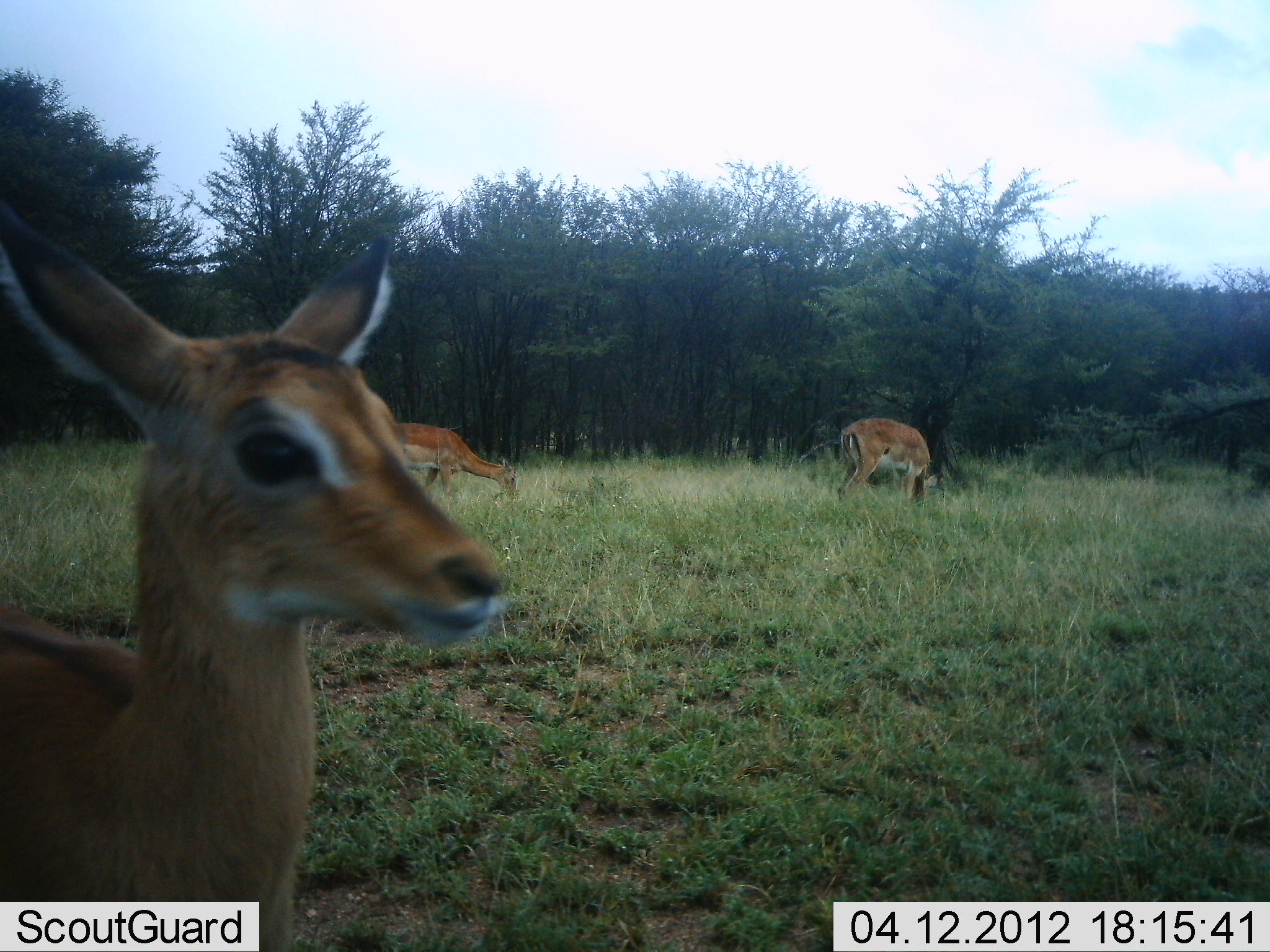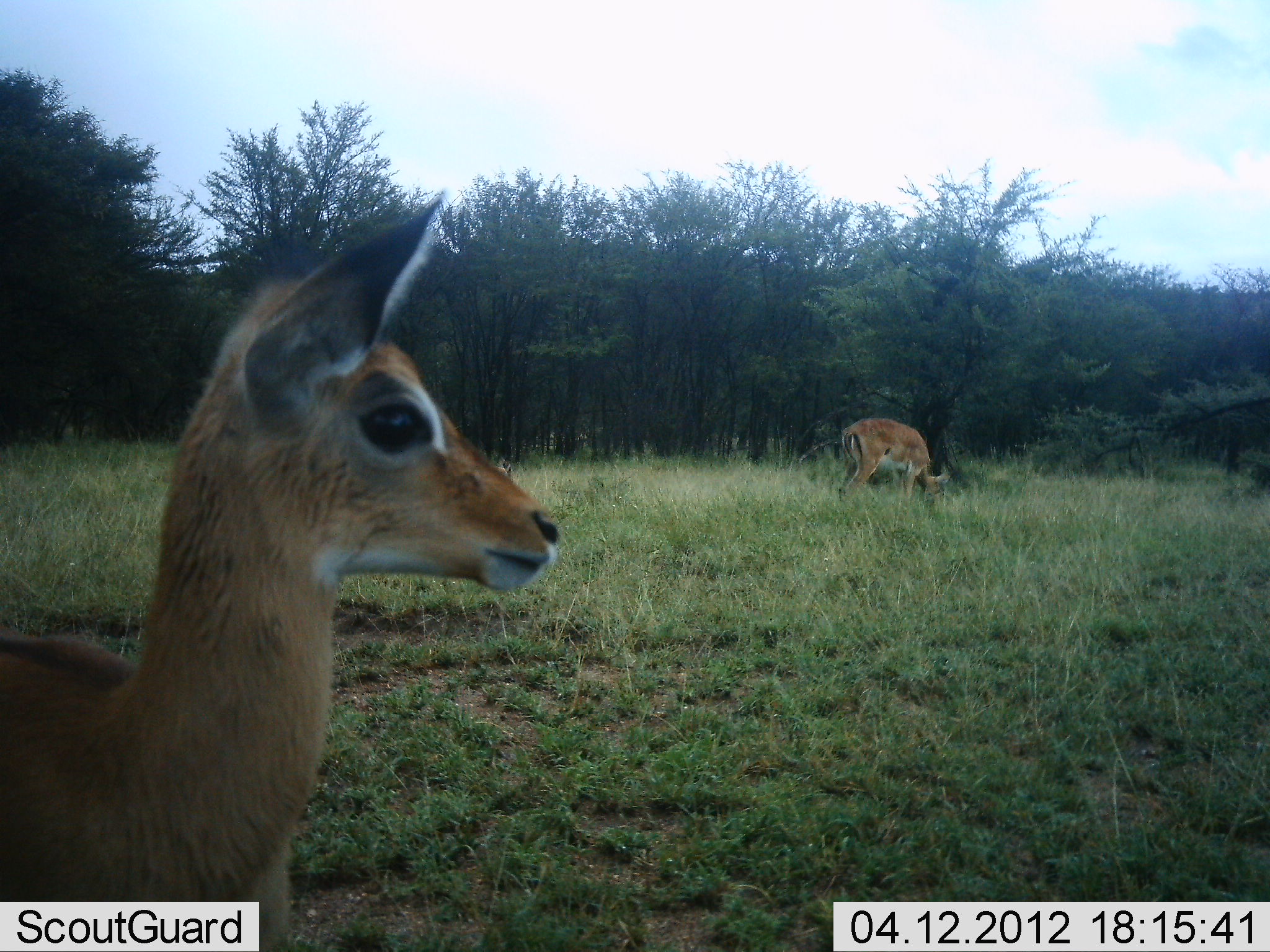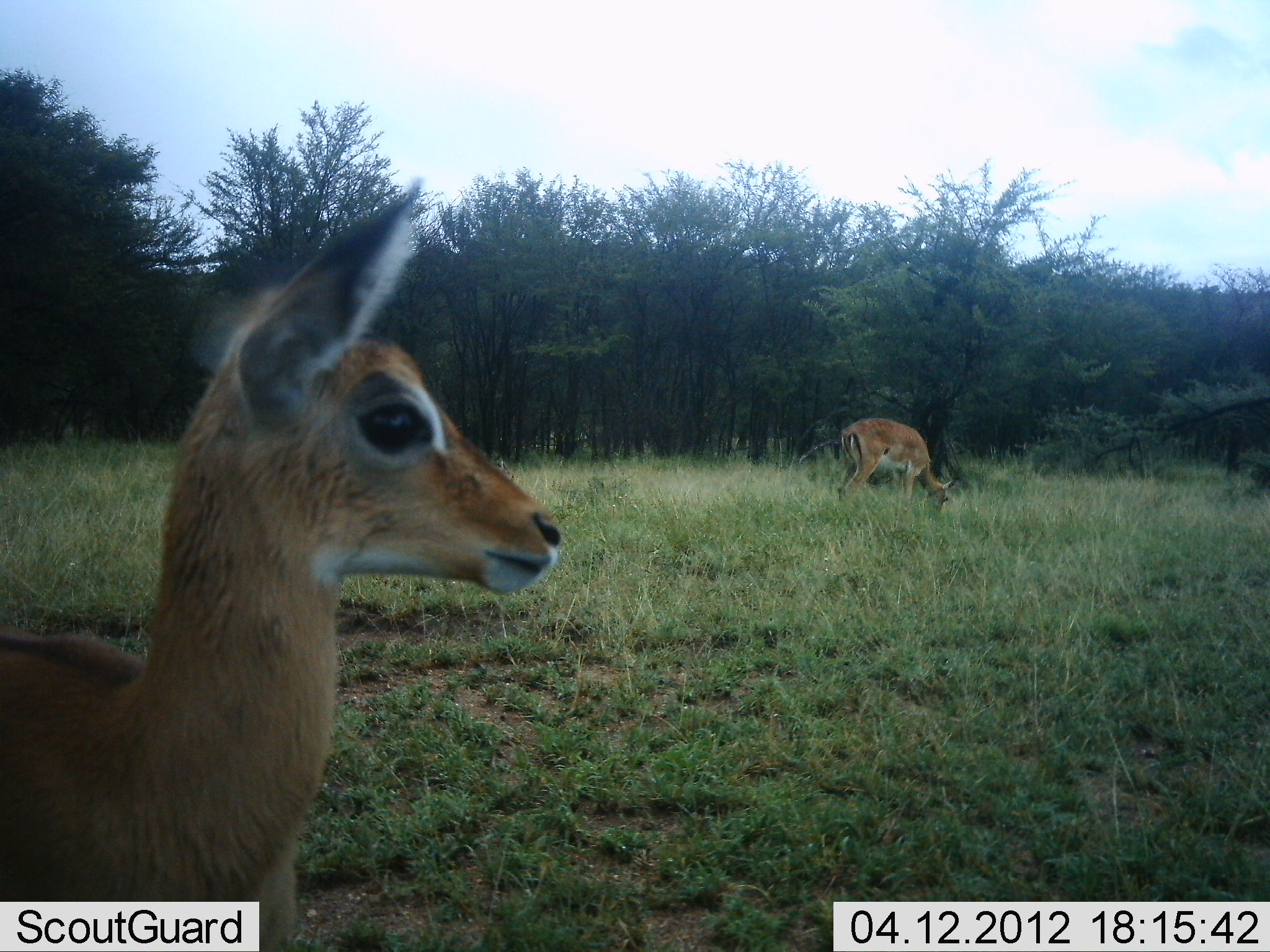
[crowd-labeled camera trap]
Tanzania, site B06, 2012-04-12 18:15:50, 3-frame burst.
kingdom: Animalia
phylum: Chordata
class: Mammalia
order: Artiodactyla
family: Bovidae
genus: Aepyceros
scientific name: Aepyceros melampus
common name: impala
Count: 3.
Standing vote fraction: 73%.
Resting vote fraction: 0%.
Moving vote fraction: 0%.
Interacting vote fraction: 0%.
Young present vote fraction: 20%.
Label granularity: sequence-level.